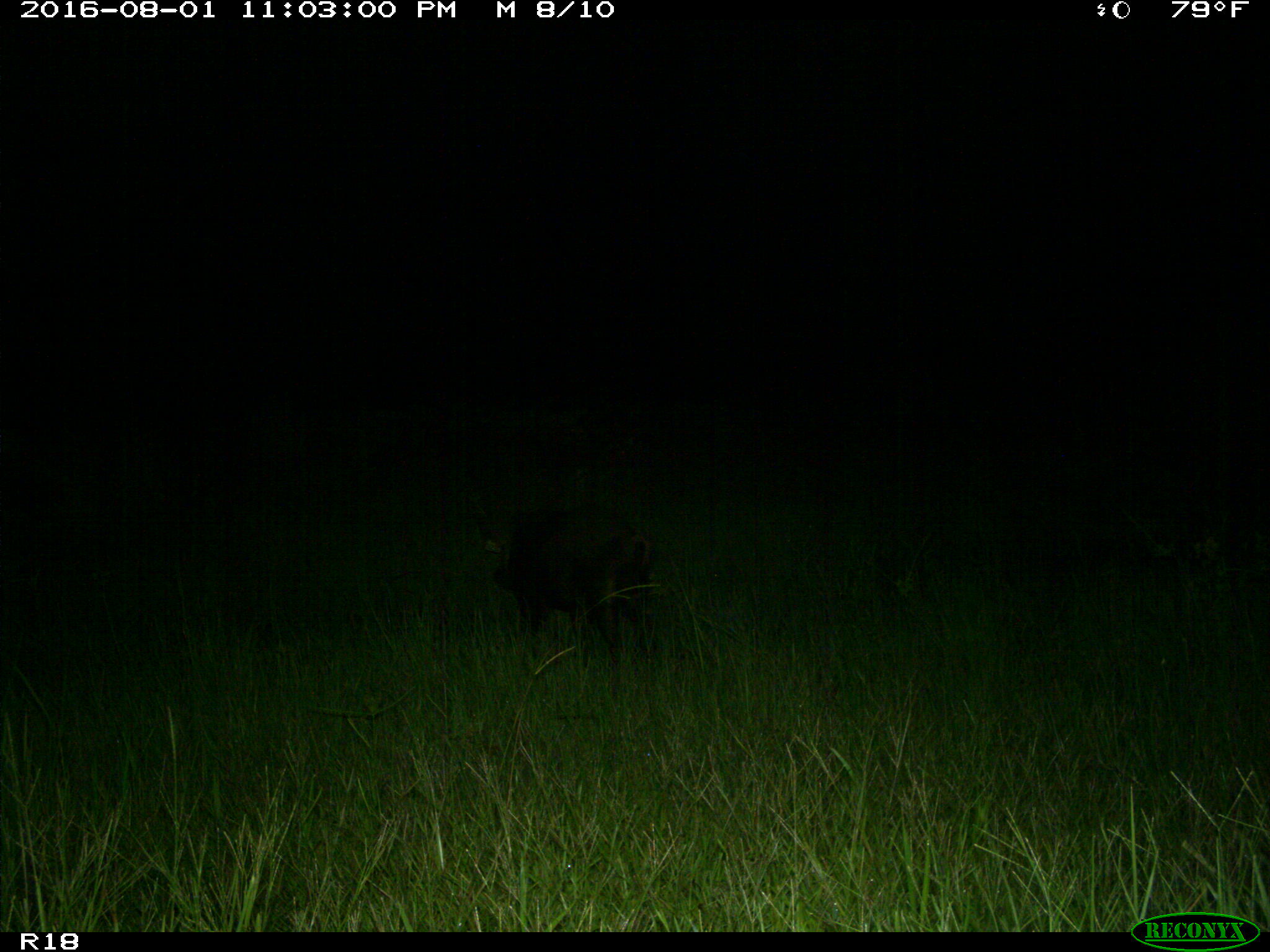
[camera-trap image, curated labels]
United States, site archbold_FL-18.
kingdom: Animalia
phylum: Chordata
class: Mammalia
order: Artiodactyla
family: Suidae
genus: Sus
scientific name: Sus scrofa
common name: wild boar